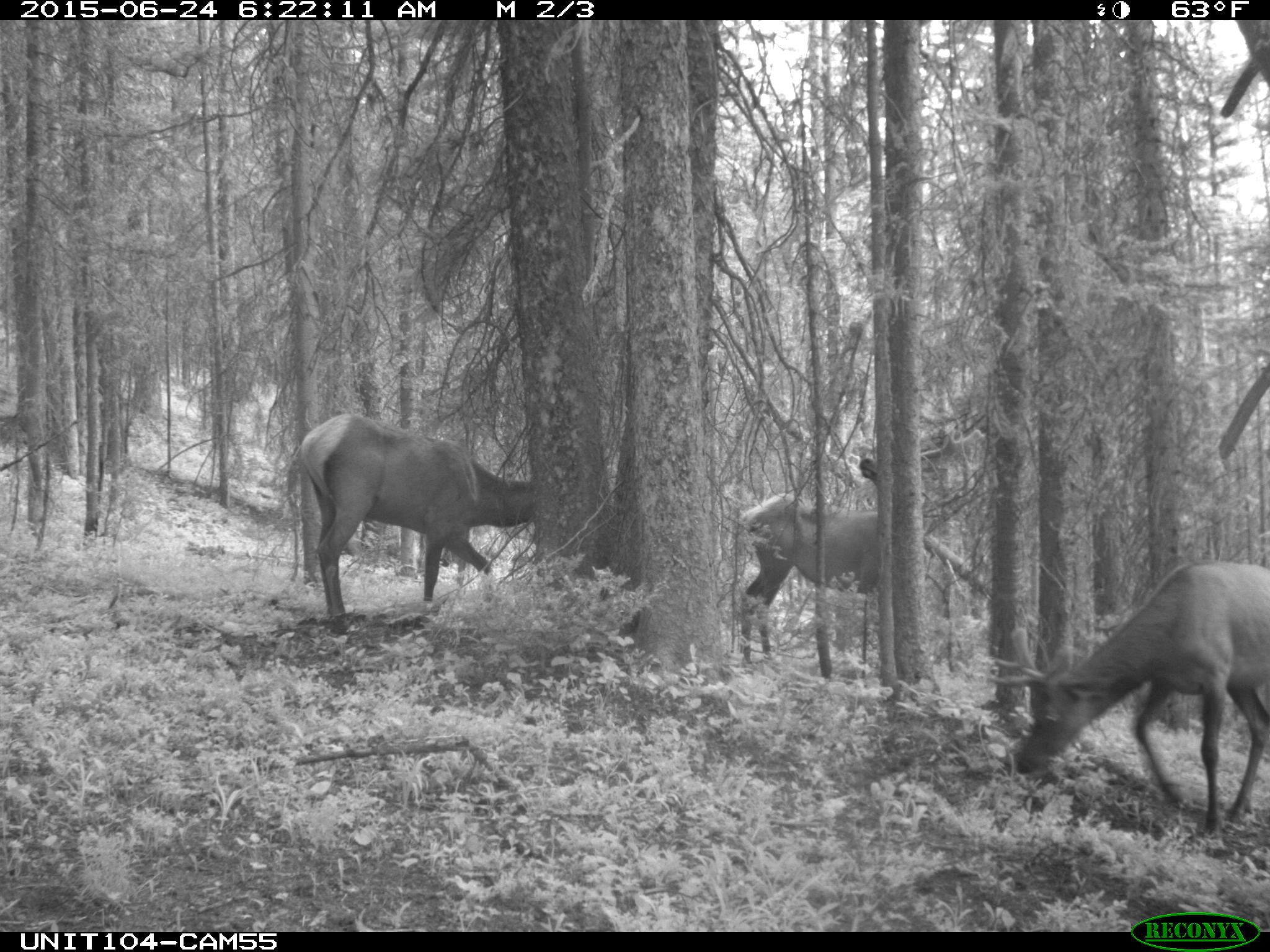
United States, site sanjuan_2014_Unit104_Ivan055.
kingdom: Animalia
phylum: Chordata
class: Mammalia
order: Artiodactyla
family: Cervidae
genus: Cervus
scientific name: Cervus elaphus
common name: red deer